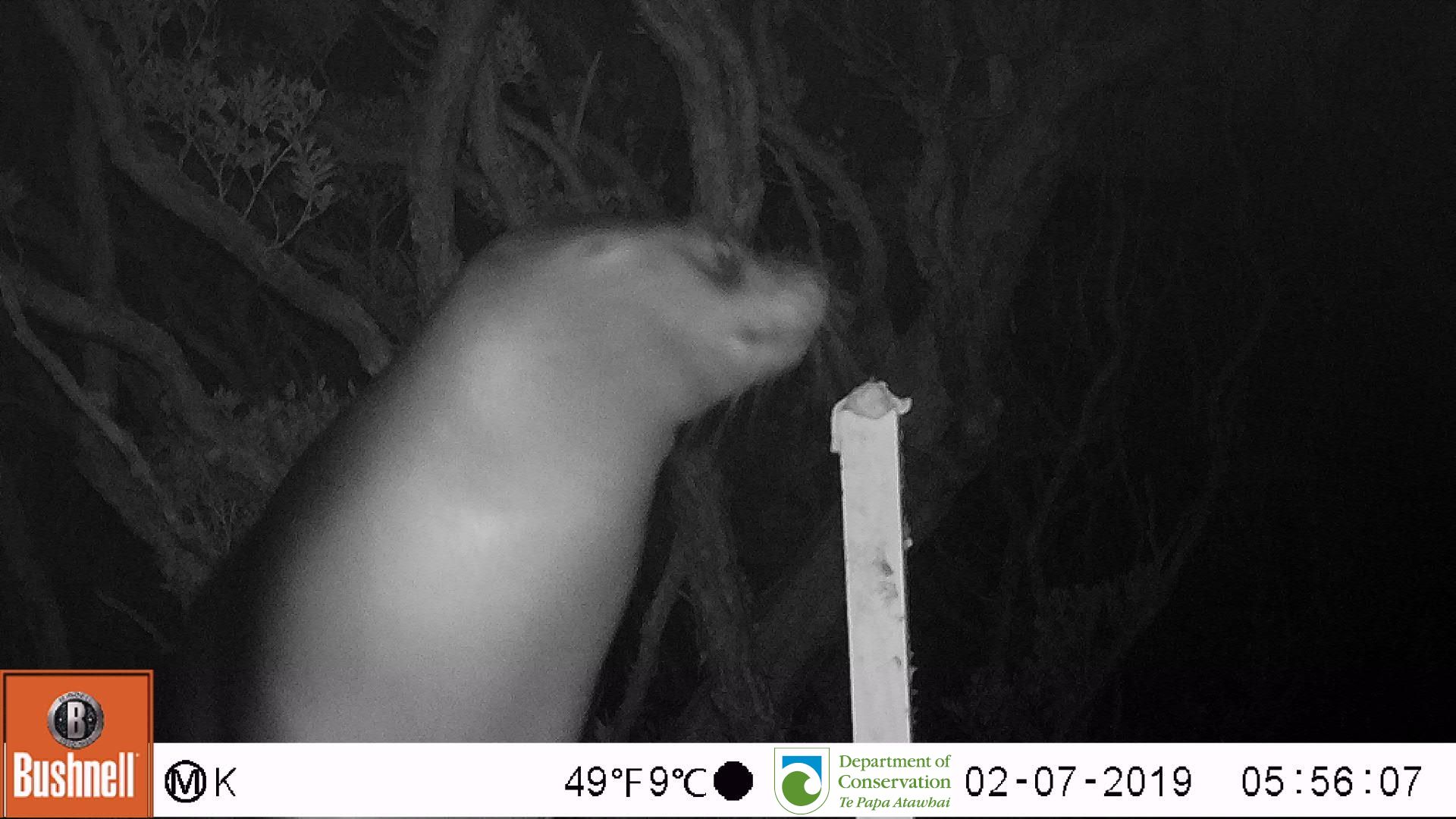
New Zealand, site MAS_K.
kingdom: Animalia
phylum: Chordata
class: Mammalia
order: Carnivora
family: Otariidae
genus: Phocarctos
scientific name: Phocarctos hookeri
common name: new zealand sea lion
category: sealion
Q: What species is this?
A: Sealion (new zealand sea lion) (Phocarctos hookeri).